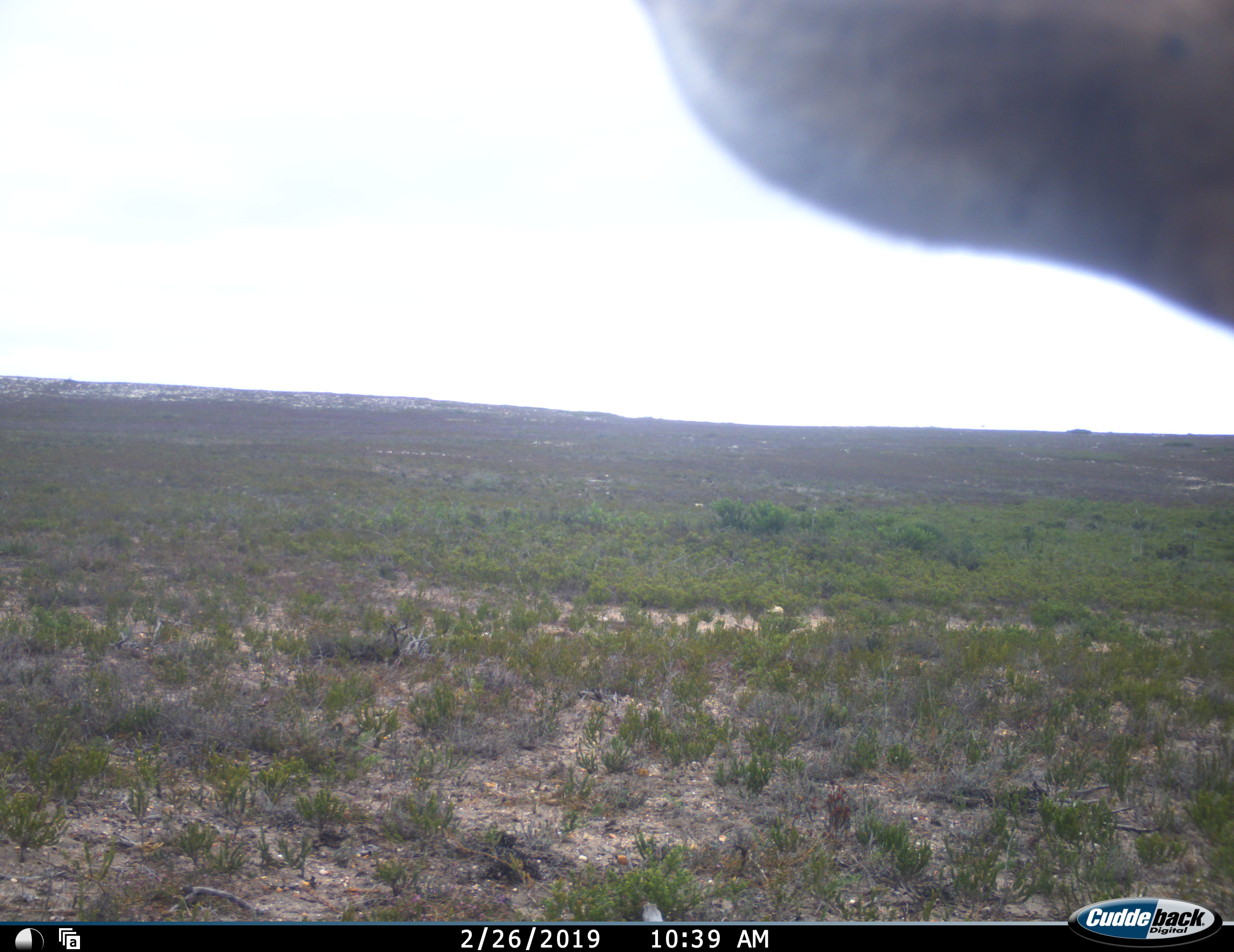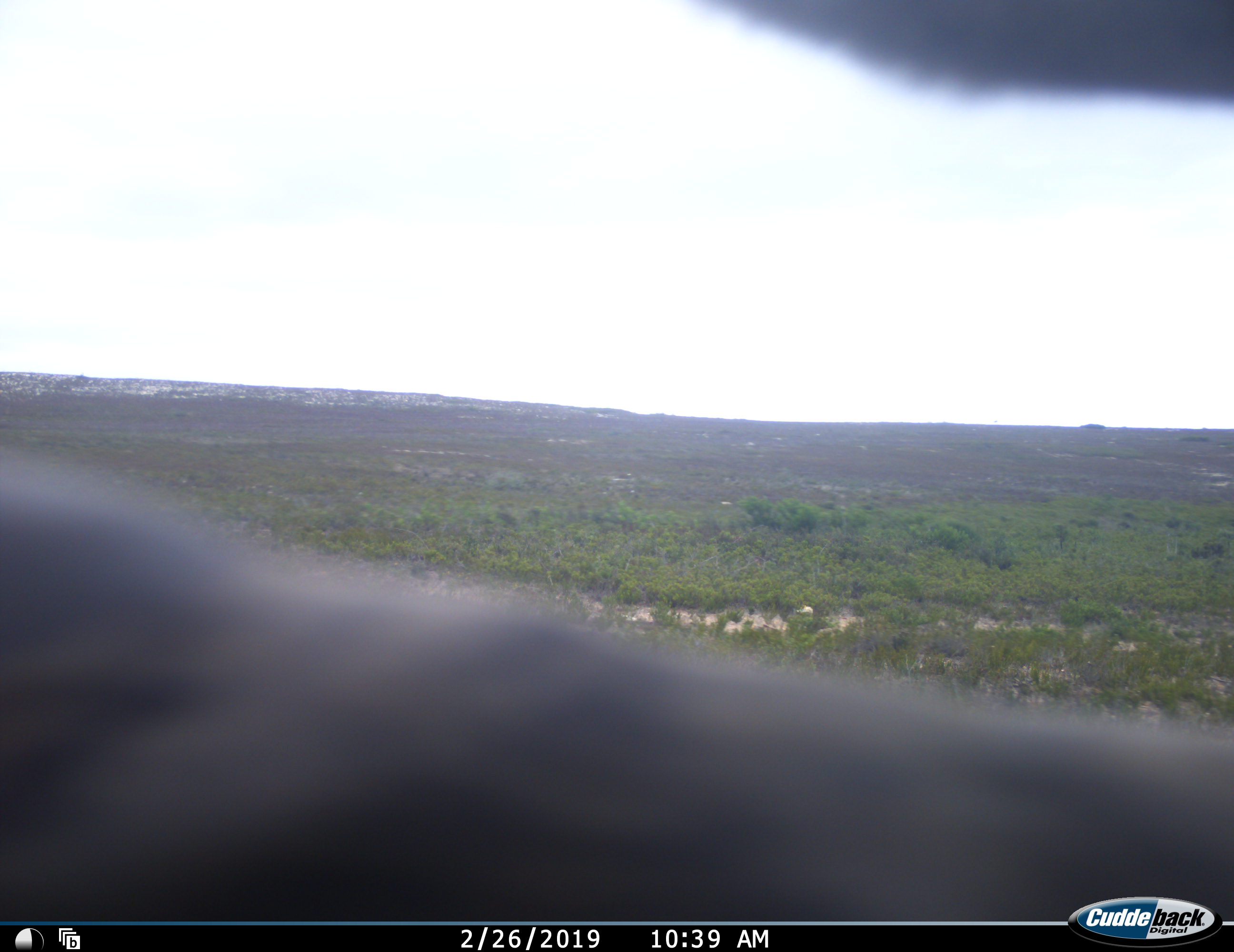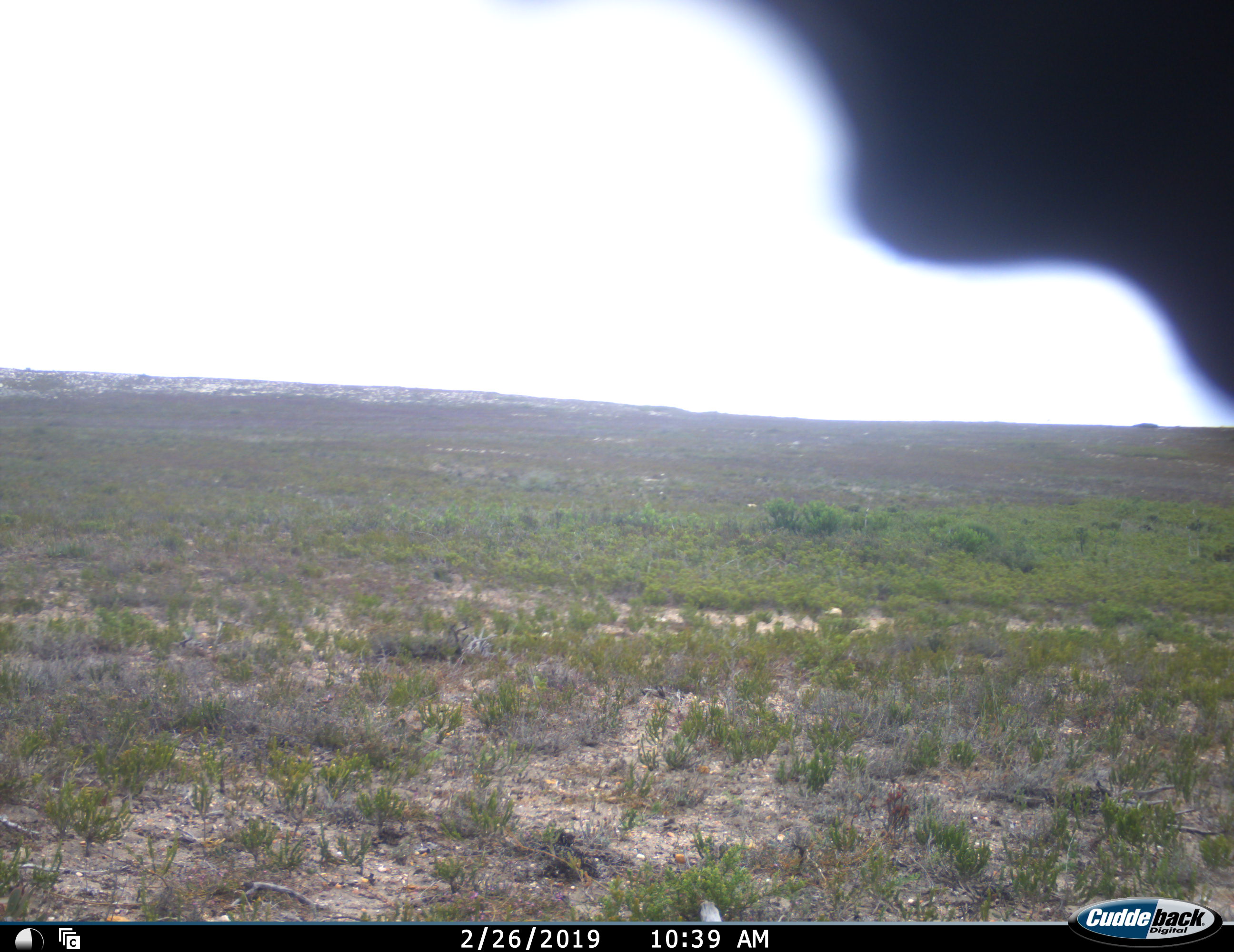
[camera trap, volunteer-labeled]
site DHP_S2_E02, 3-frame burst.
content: unidentified animal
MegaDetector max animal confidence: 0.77